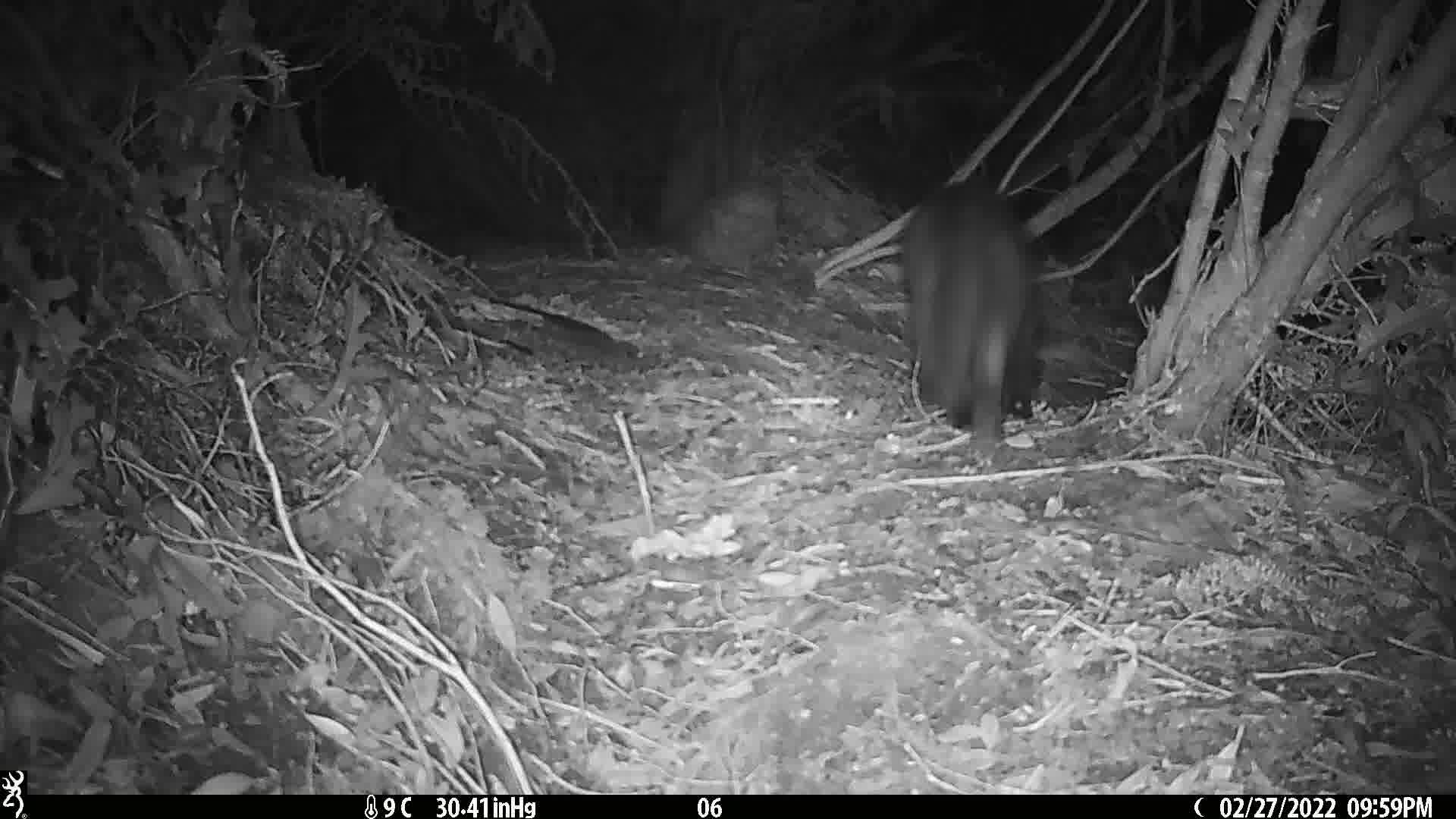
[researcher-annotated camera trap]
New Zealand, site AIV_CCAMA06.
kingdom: Animalia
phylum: Chordata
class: Mammalia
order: Carnivora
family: Felidae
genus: Felis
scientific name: Felis catus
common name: domestic cat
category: cat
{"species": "cat (domestic cat) (Felis catus)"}